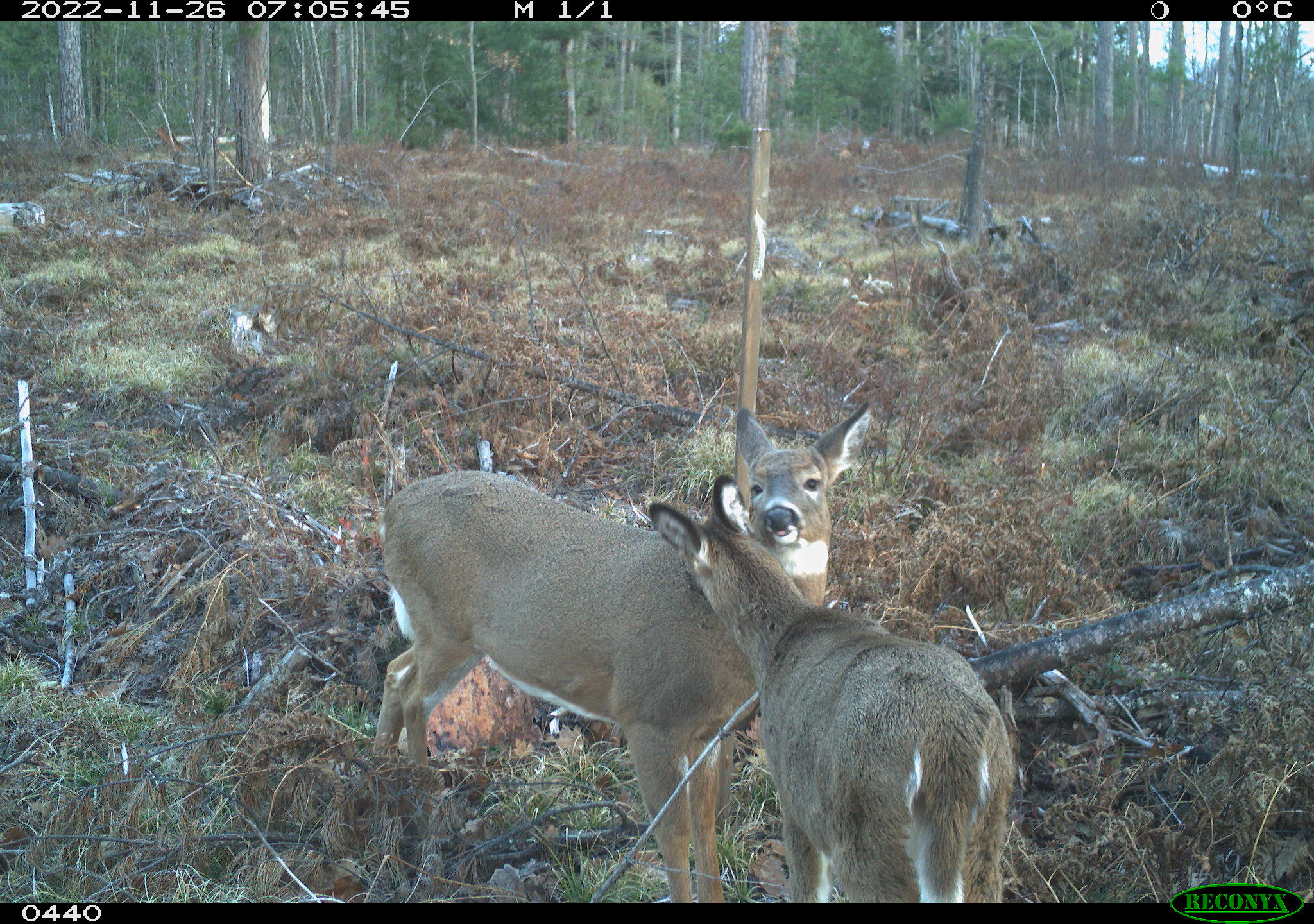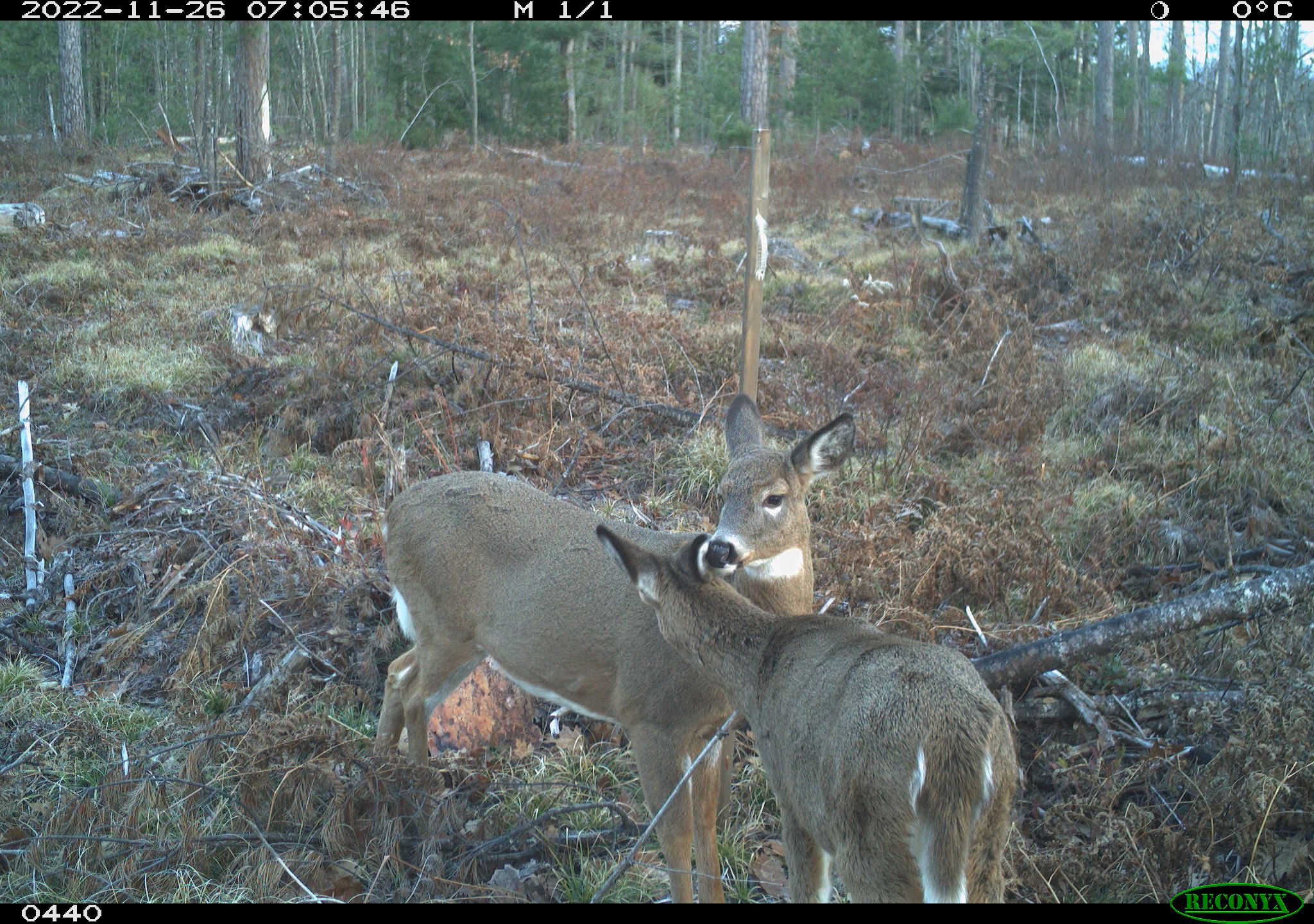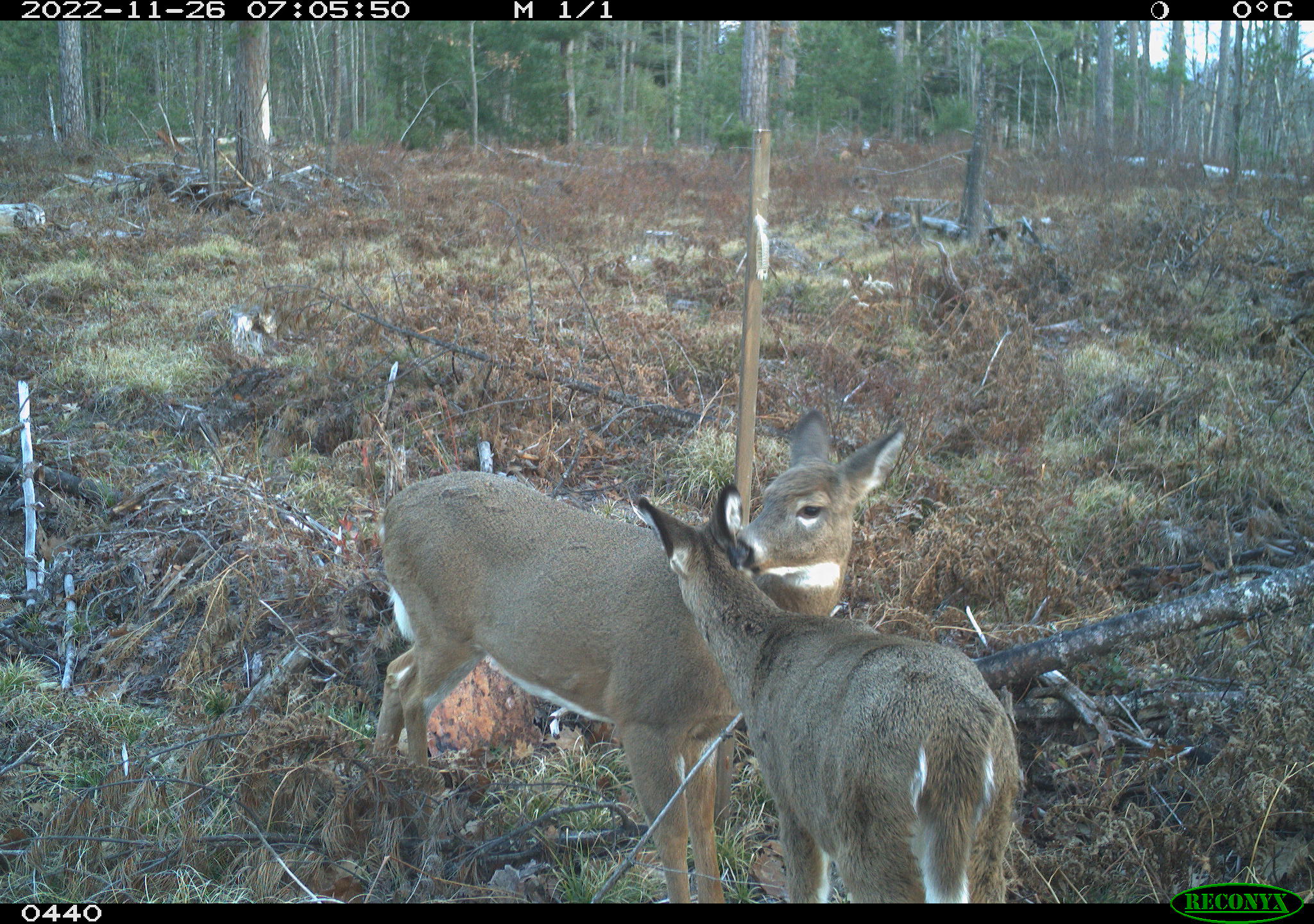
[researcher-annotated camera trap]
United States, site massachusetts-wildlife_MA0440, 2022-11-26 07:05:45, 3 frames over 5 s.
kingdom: Animalia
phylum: Chordata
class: Mammalia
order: Artiodactyla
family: Cervidae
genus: Odocoileus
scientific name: Odocoileus virginianus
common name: white-tailed deer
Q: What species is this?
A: White-tailed deer (Odocoileus virginianus).